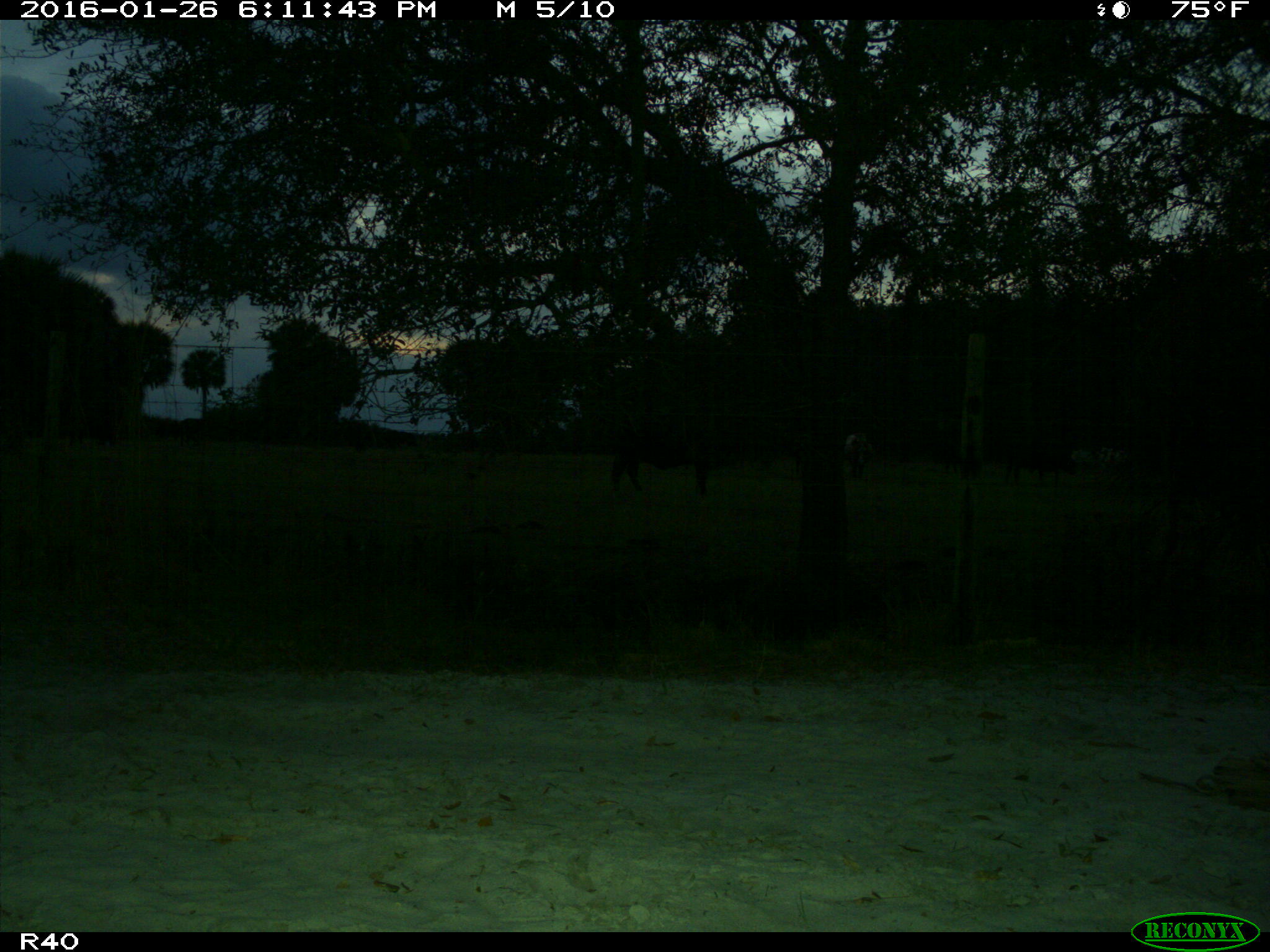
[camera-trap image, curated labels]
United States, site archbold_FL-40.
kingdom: Animalia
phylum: Chordata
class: Mammalia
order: Artiodactyla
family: Bovidae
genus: Bos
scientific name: Bos taurus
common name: domestic cow